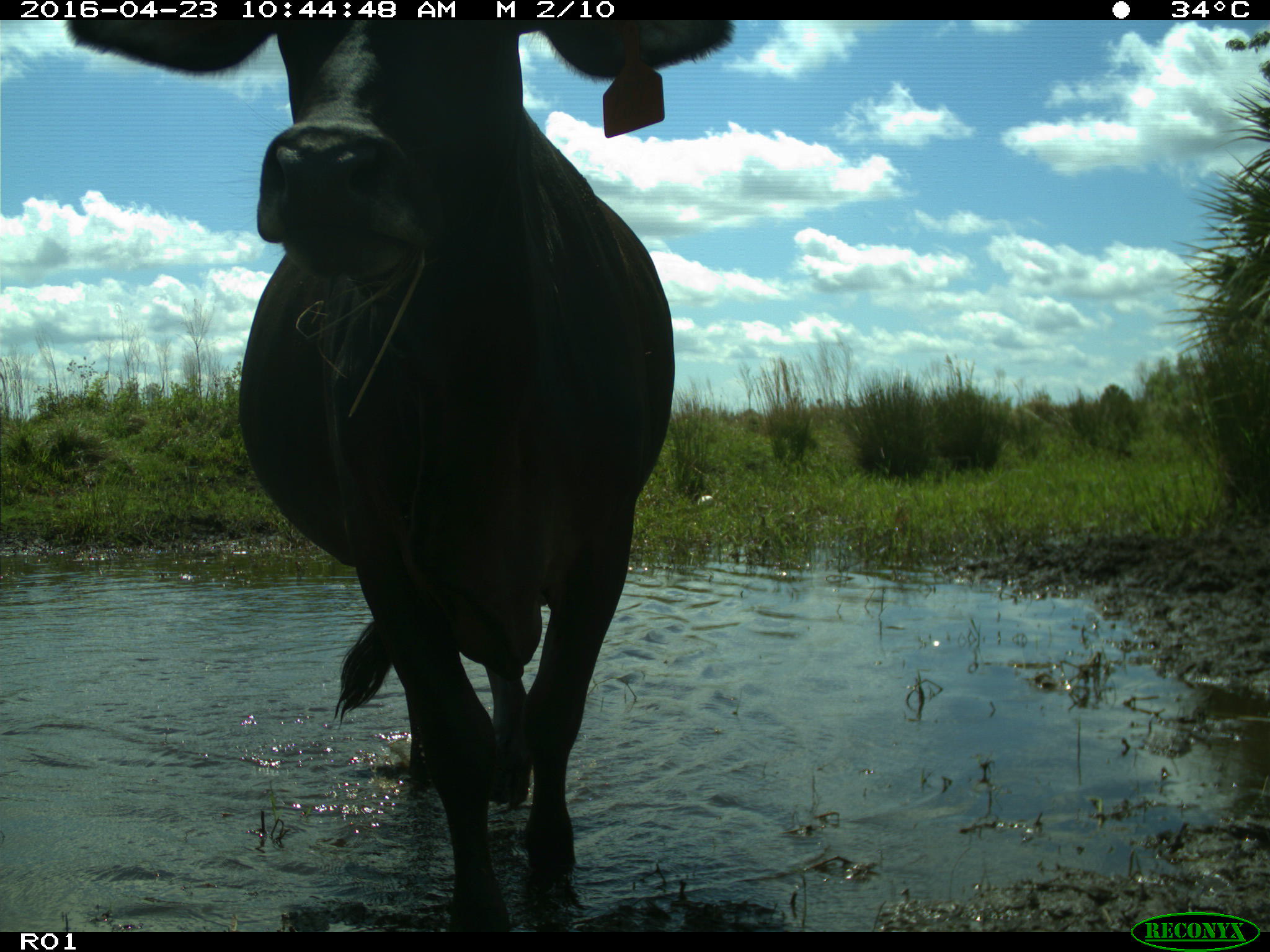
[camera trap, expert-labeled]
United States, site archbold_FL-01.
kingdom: Animalia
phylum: Chordata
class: Mammalia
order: Artiodactyla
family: Bovidae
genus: Bos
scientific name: Bos taurus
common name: domestic cow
Bos taurus (domestic cow).